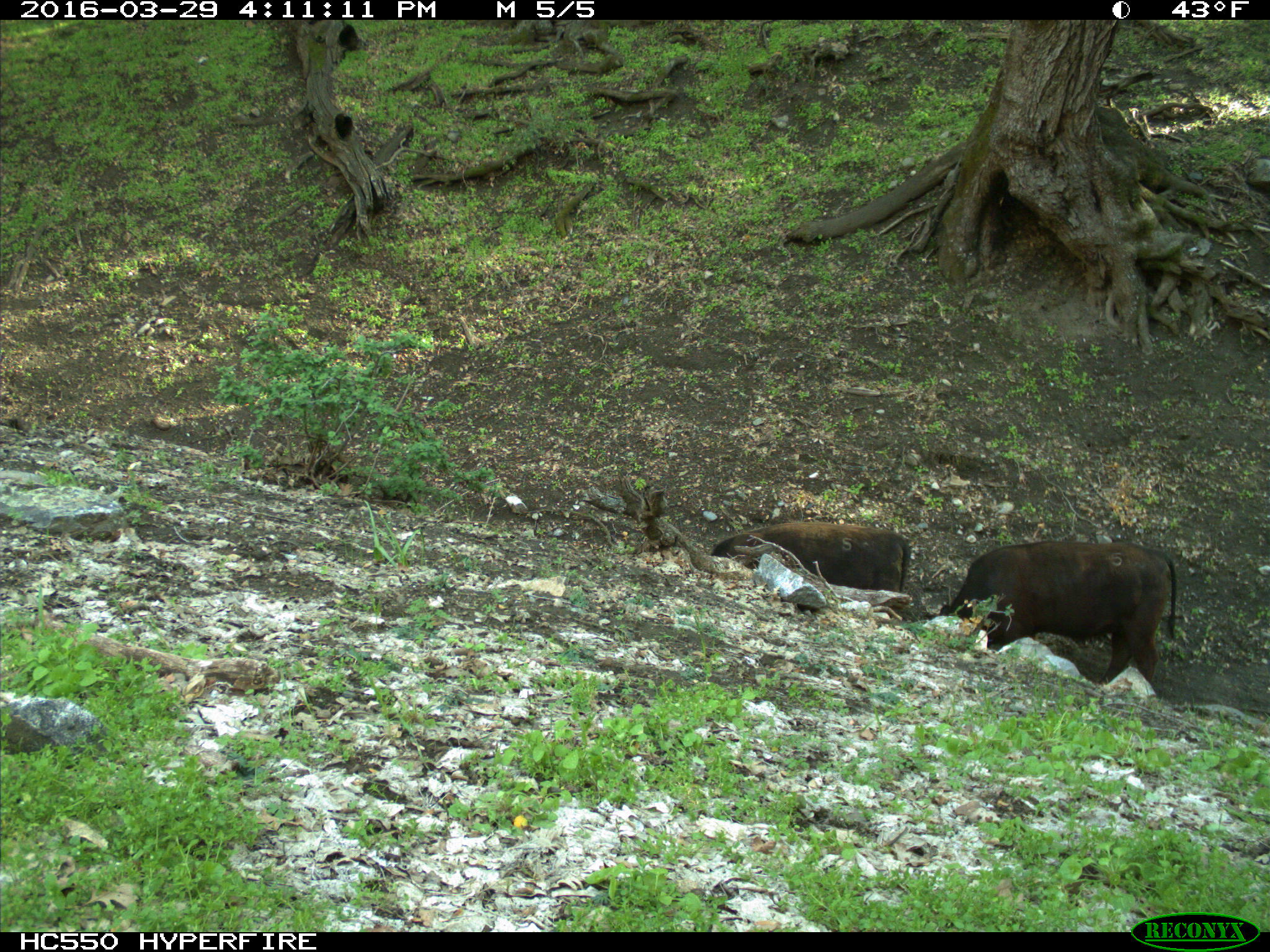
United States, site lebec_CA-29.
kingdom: Animalia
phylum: Chordata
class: Mammalia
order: Artiodactyla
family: Bovidae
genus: Bos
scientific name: Bos taurus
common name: domestic cow